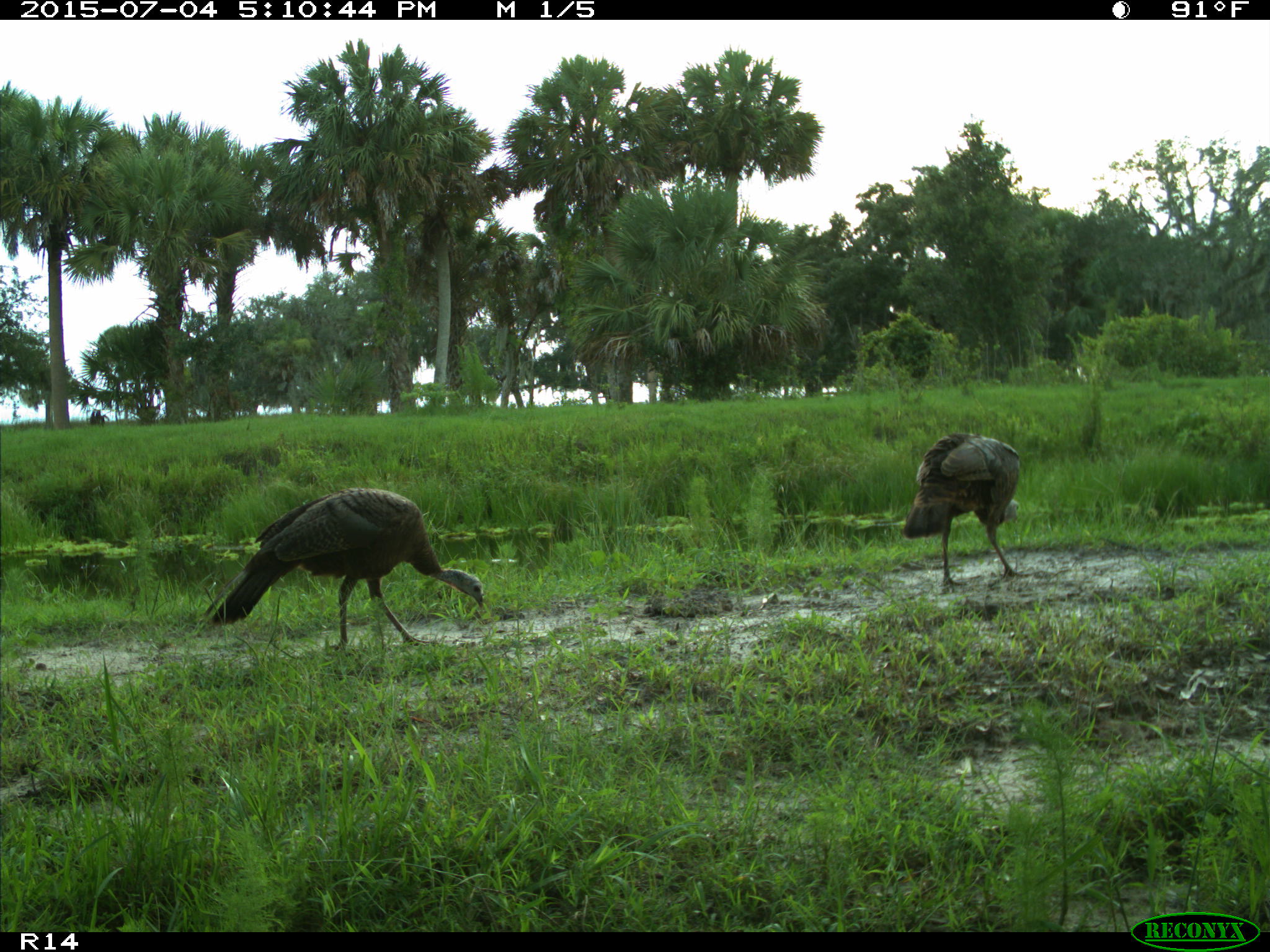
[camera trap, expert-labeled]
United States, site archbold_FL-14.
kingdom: Animalia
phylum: Chordata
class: Aves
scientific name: Aves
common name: birds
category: unidentified bird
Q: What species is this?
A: Unidentified bird (birds) (Aves).